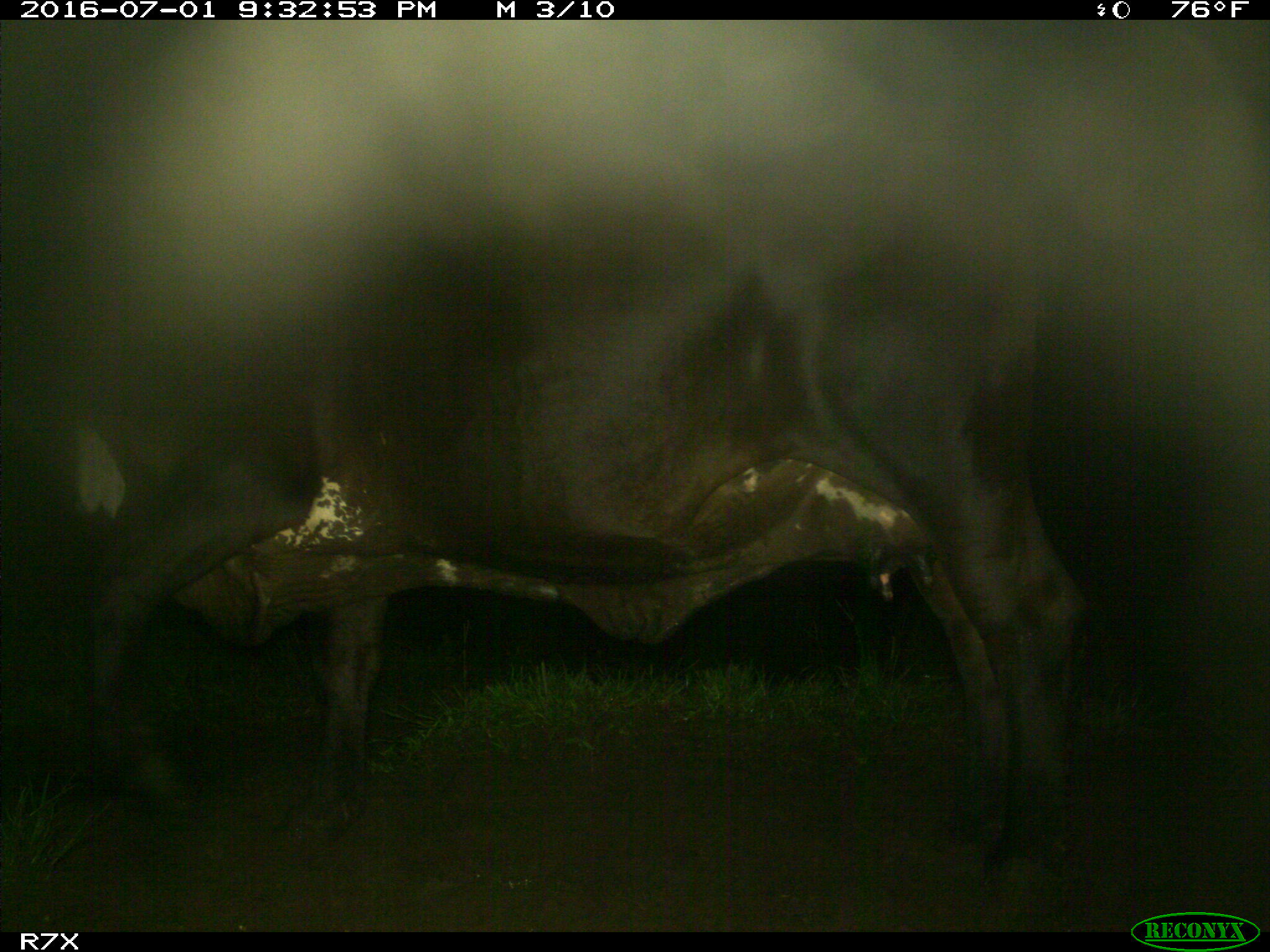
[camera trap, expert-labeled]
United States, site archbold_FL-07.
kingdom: Animalia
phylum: Chordata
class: Mammalia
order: Artiodactyla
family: Bovidae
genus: Bos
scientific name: Bos taurus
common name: domestic cow